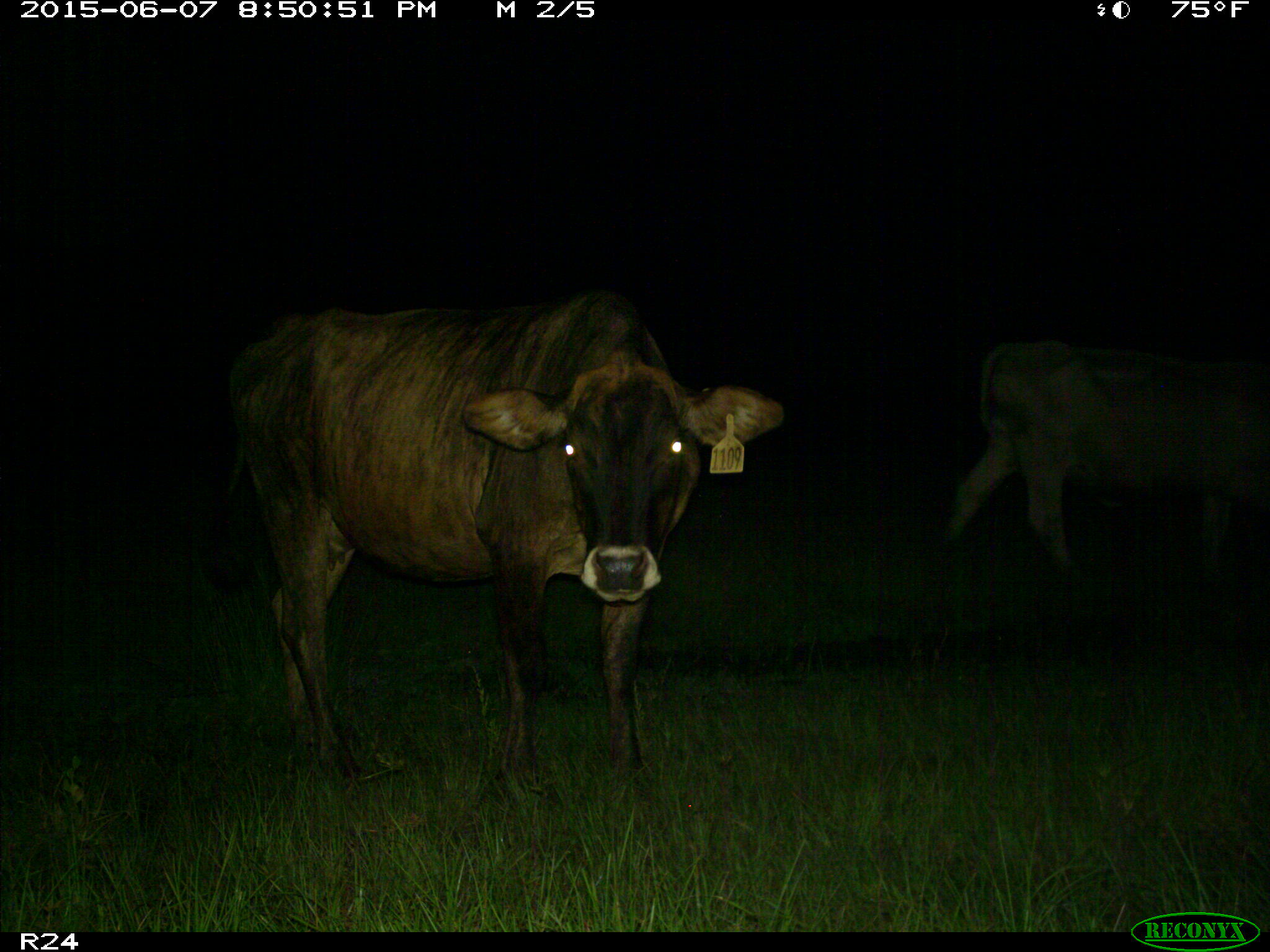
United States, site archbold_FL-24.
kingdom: Animalia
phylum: Chordata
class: Mammalia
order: Artiodactyla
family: Bovidae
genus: Bos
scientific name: Bos taurus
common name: domestic cow